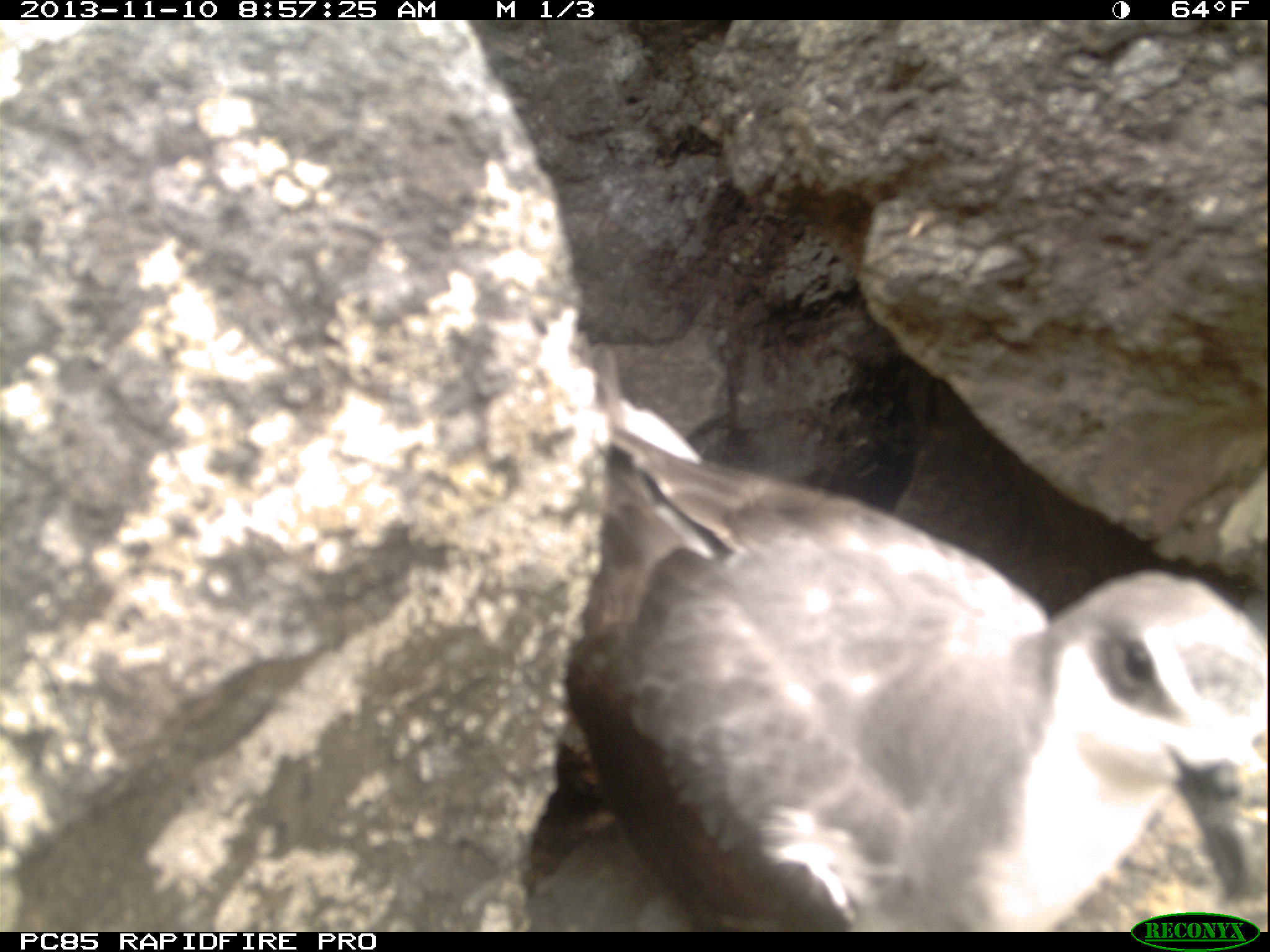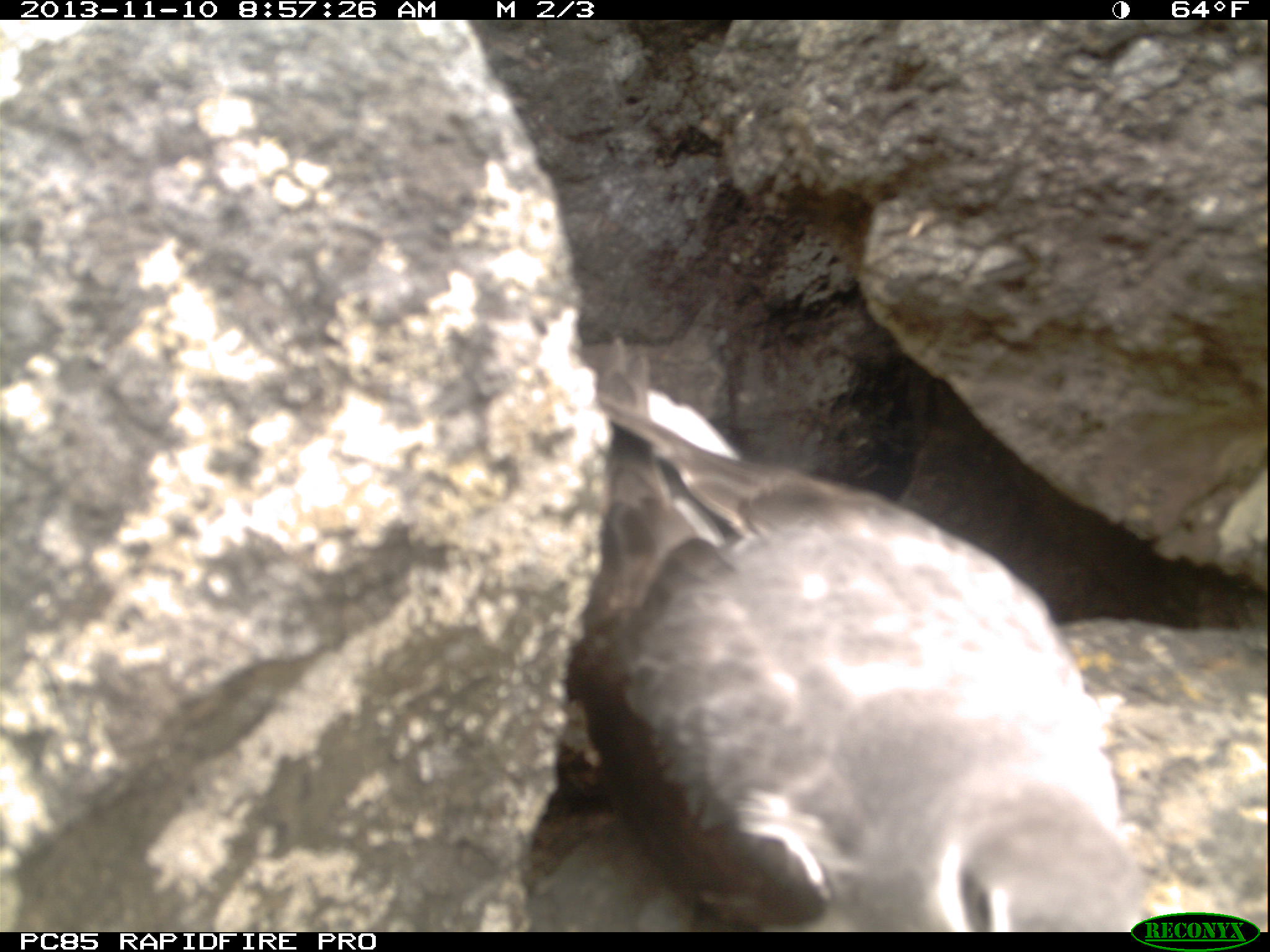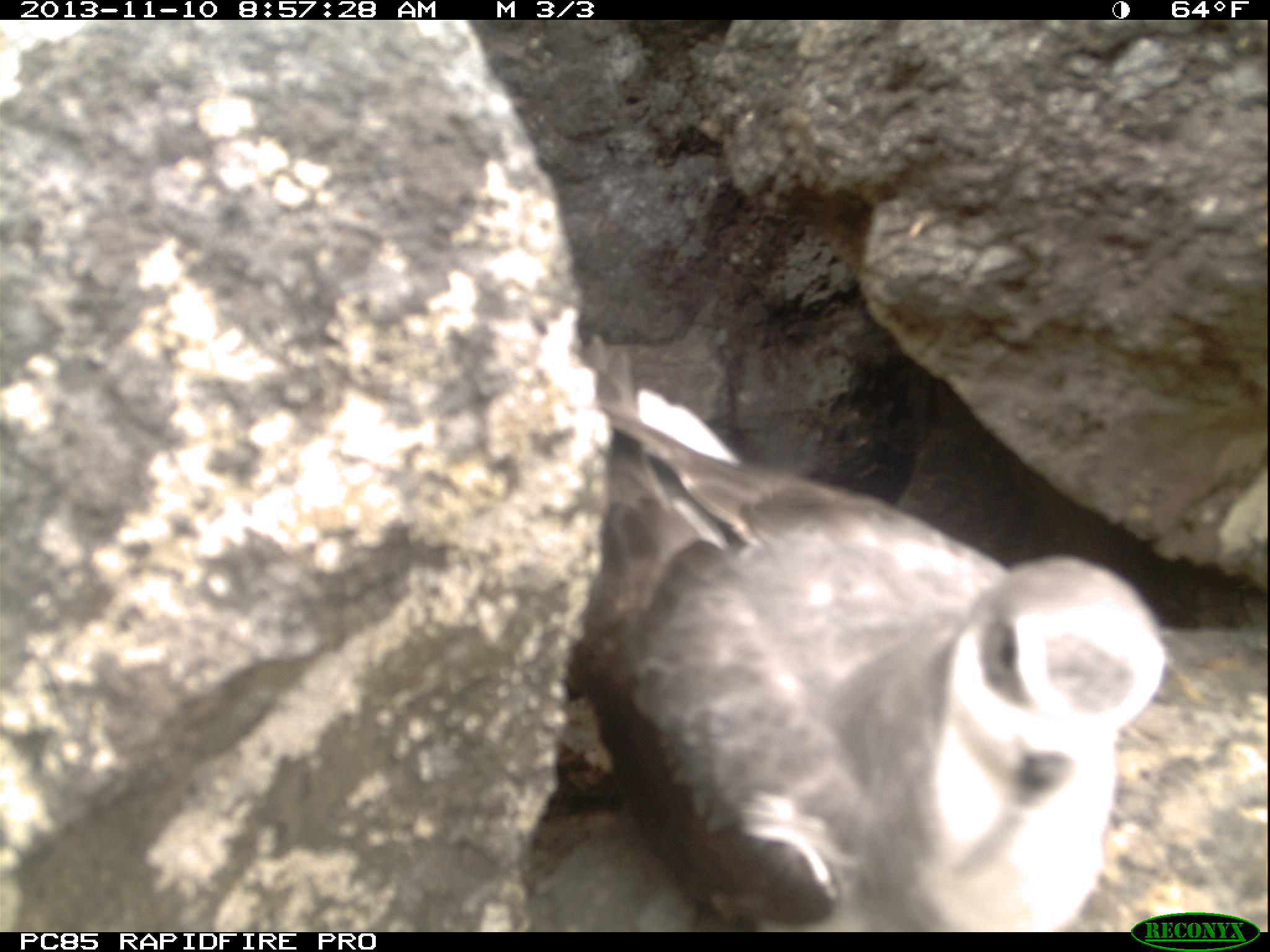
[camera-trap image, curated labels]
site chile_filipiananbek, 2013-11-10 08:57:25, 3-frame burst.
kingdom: Animalia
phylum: Chordata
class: Aves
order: Procellariiformes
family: Procellariidae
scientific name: Procellariidae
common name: petrel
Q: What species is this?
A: Petrel (Procellariidae).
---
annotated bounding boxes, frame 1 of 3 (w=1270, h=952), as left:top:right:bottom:
petrel: 542:393:1260:929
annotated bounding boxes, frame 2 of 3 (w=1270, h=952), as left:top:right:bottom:
petrel: 541:376:1158:927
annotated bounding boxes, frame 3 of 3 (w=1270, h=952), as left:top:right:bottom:
petrel: 557:350:1170:925